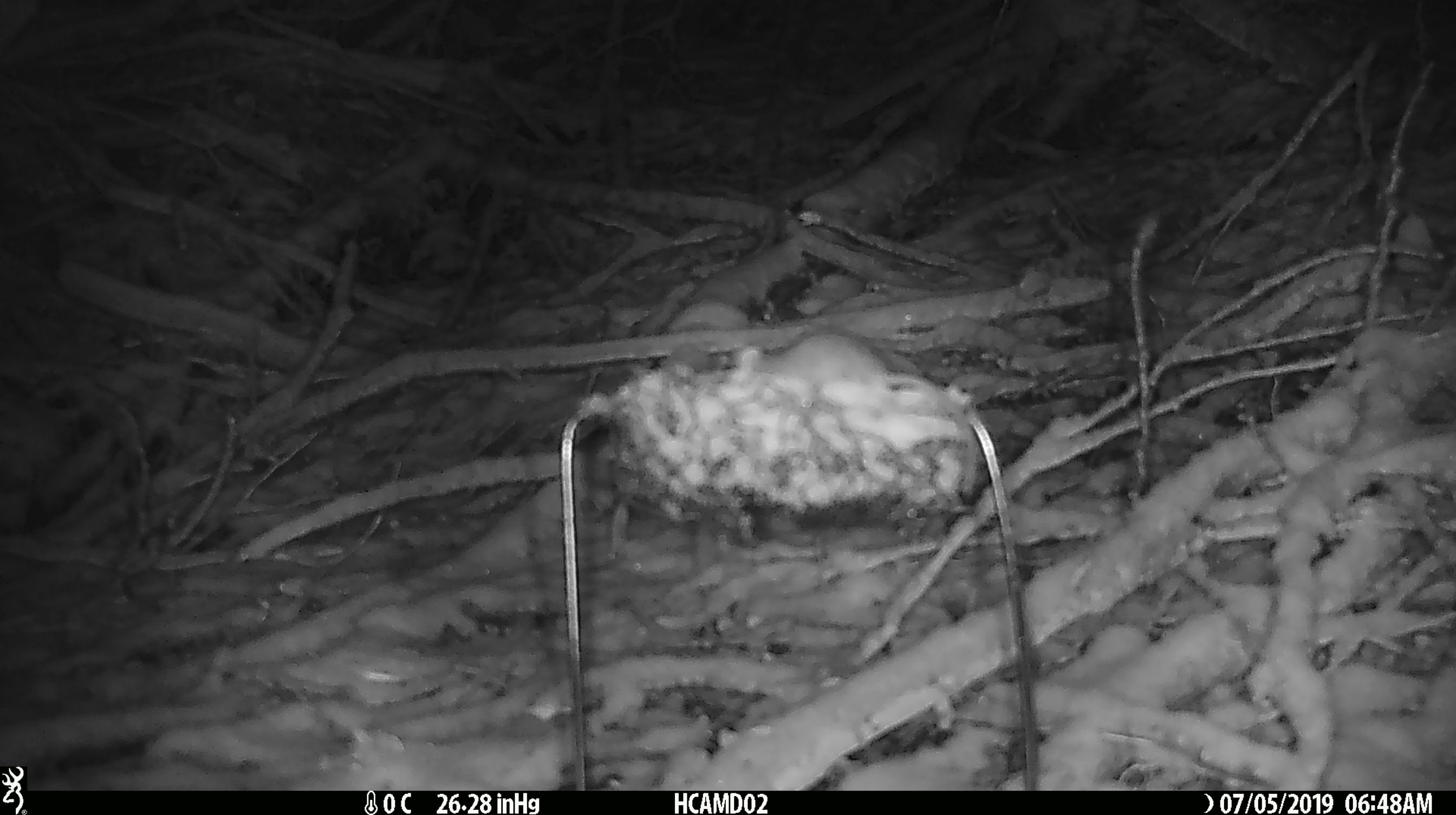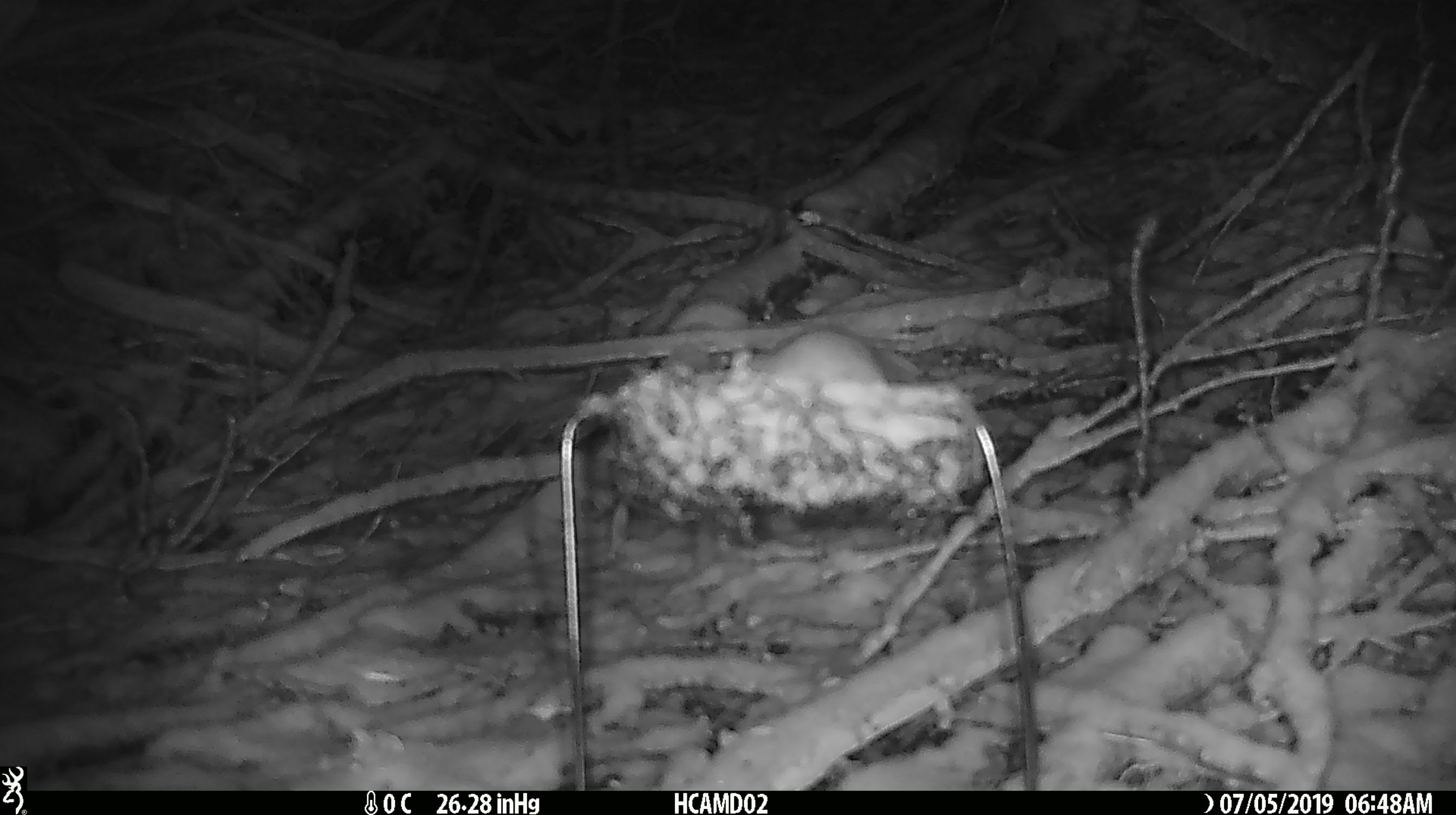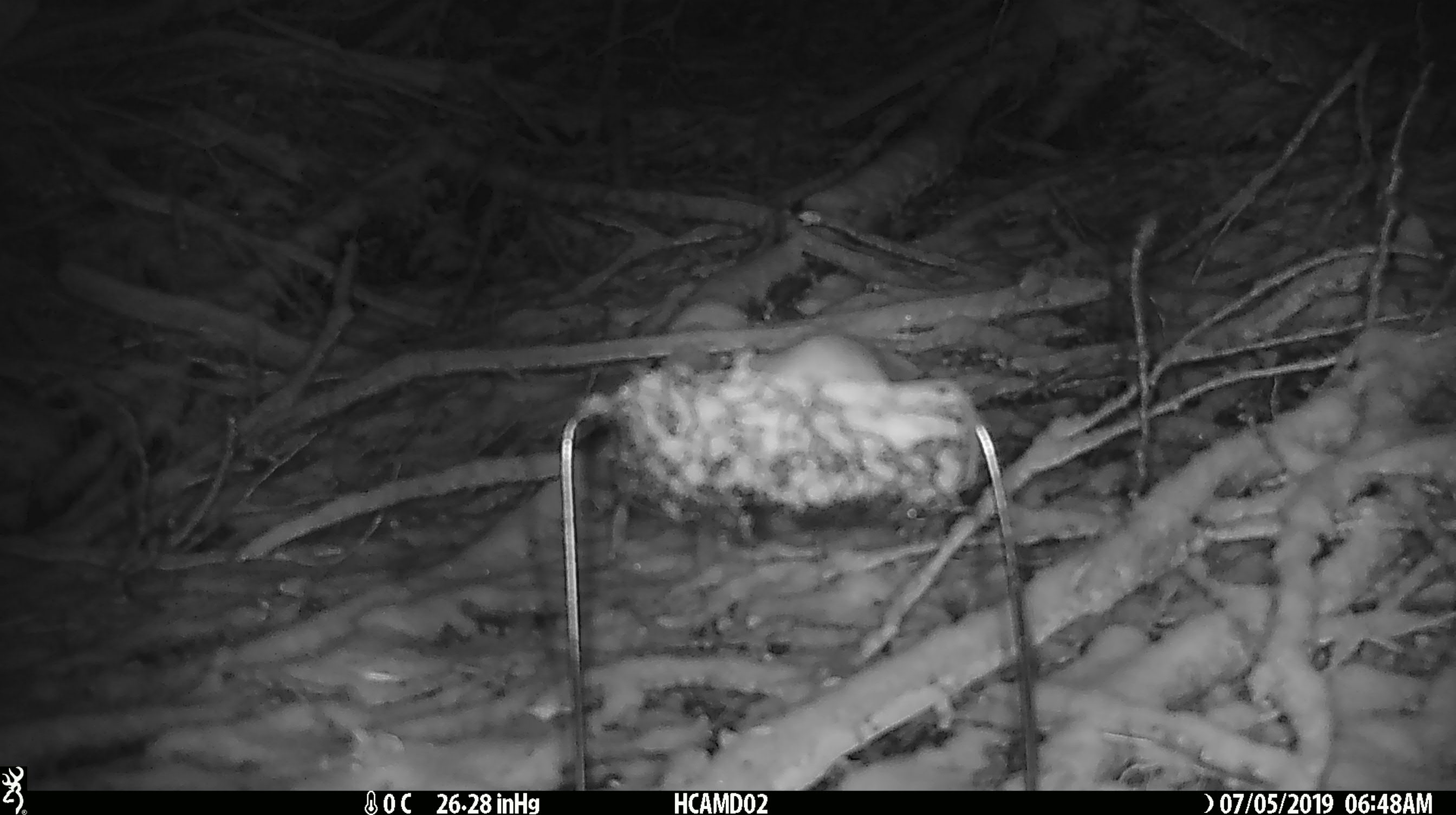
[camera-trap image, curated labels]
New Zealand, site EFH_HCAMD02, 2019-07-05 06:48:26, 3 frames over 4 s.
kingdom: Animalia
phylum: Chordata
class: Mammalia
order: Rodentia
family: Muridae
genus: Mus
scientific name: Mus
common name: mouse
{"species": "mouse (Mus)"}